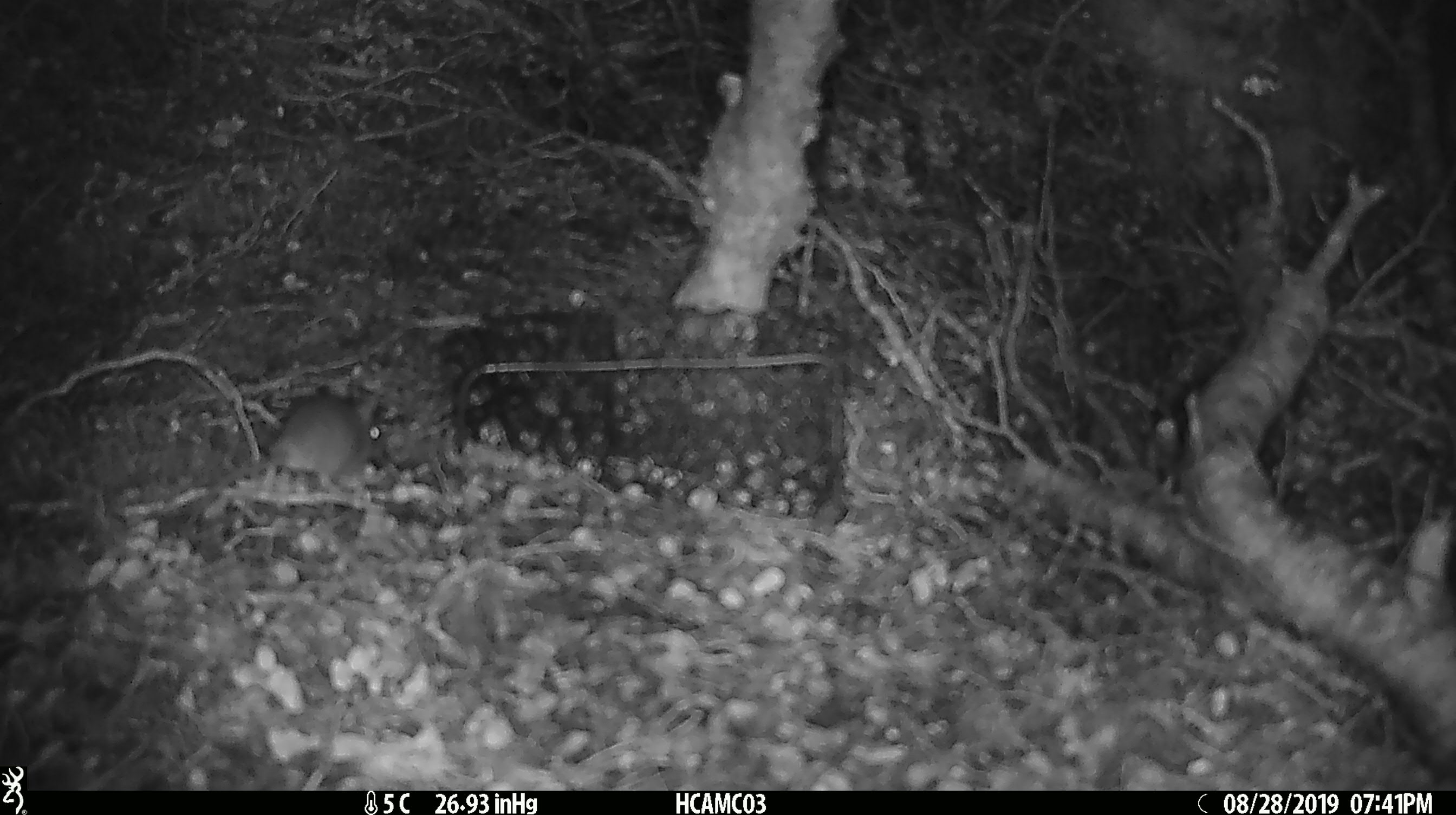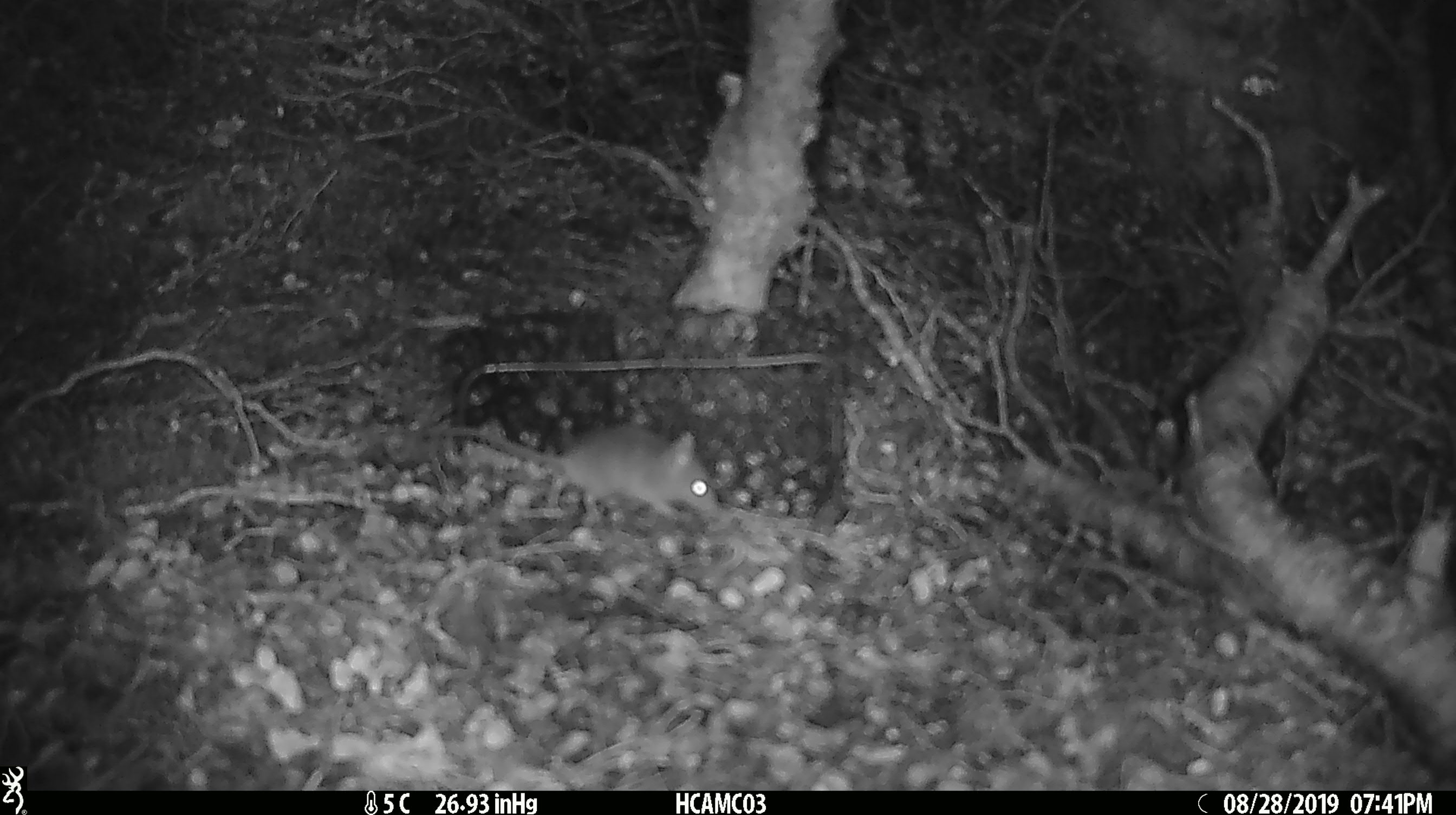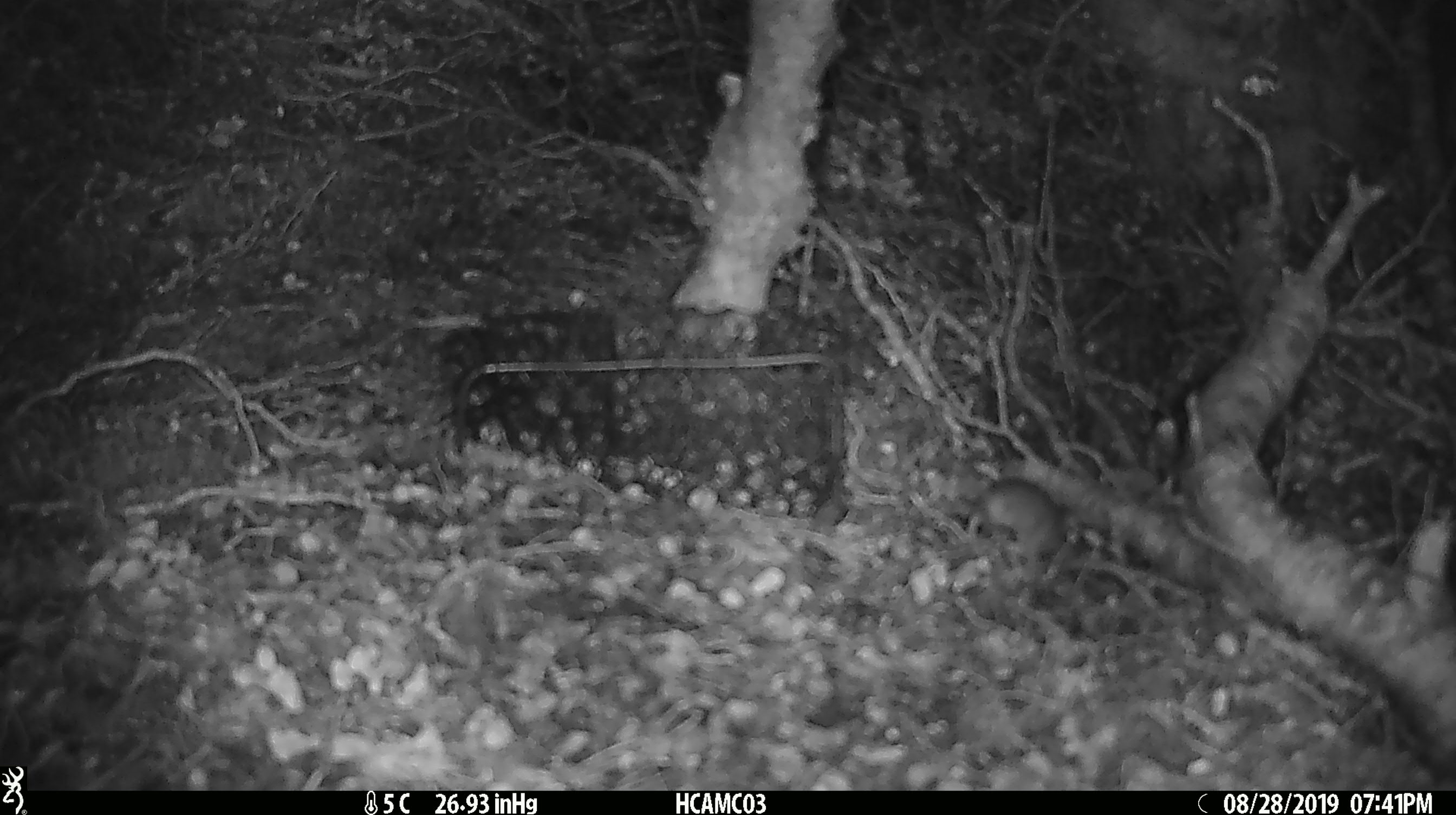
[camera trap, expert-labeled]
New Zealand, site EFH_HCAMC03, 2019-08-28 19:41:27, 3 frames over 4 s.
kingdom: Animalia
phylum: Chordata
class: Mammalia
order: Rodentia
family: Muridae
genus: Mus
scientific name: Mus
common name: mouse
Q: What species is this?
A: Mouse (Mus).